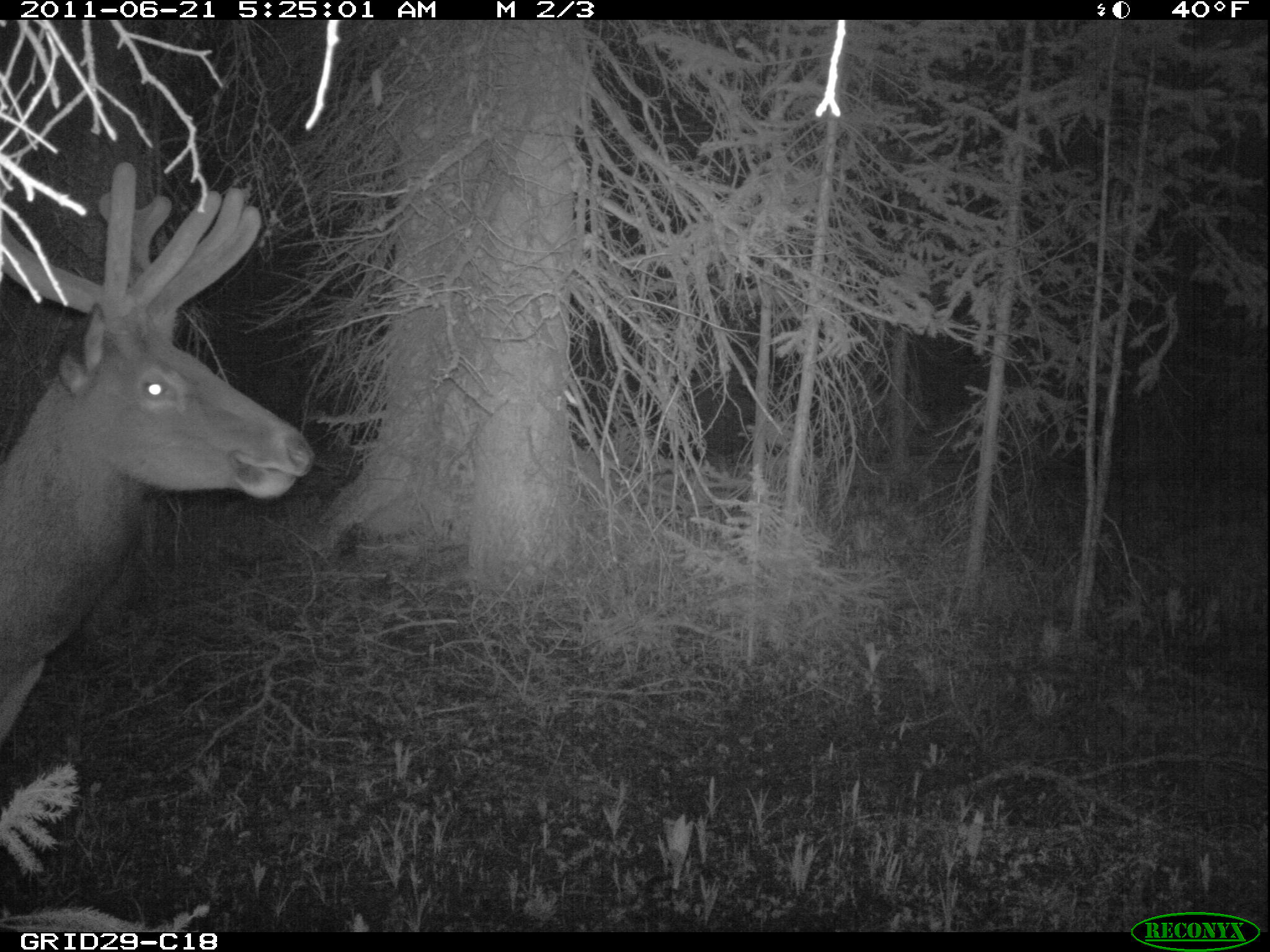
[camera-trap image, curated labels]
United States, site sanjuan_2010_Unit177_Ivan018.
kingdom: Animalia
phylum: Chordata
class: Mammalia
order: Artiodactyla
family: Cervidae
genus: Cervus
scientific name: Cervus elaphus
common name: red deer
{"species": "Cervus elaphus (red deer)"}